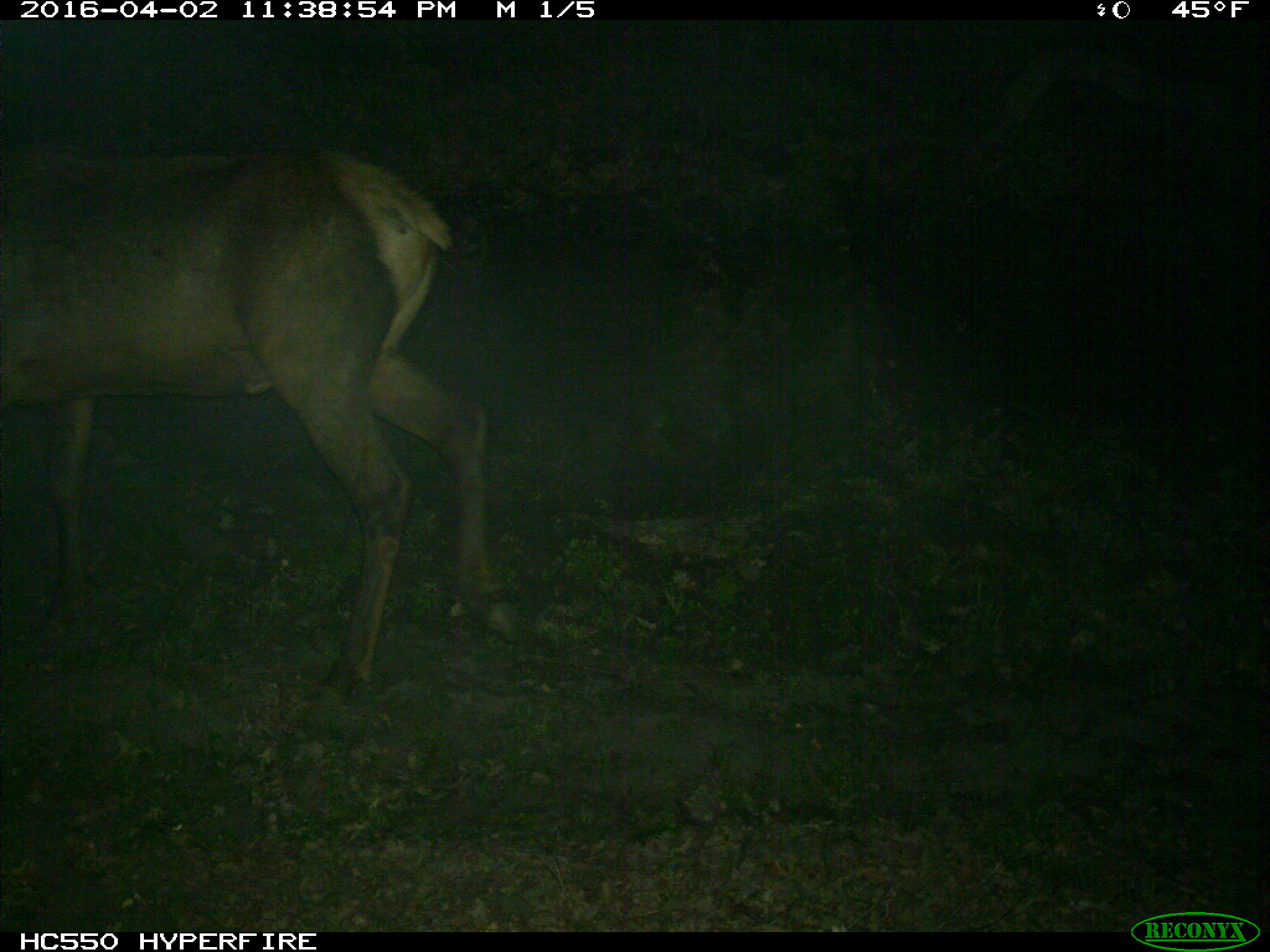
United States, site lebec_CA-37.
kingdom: Animalia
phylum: Chordata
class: Mammalia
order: Artiodactyla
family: Cervidae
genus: Cervus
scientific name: Cervus canadensis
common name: elk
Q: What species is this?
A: Cervus canadensis (elk).